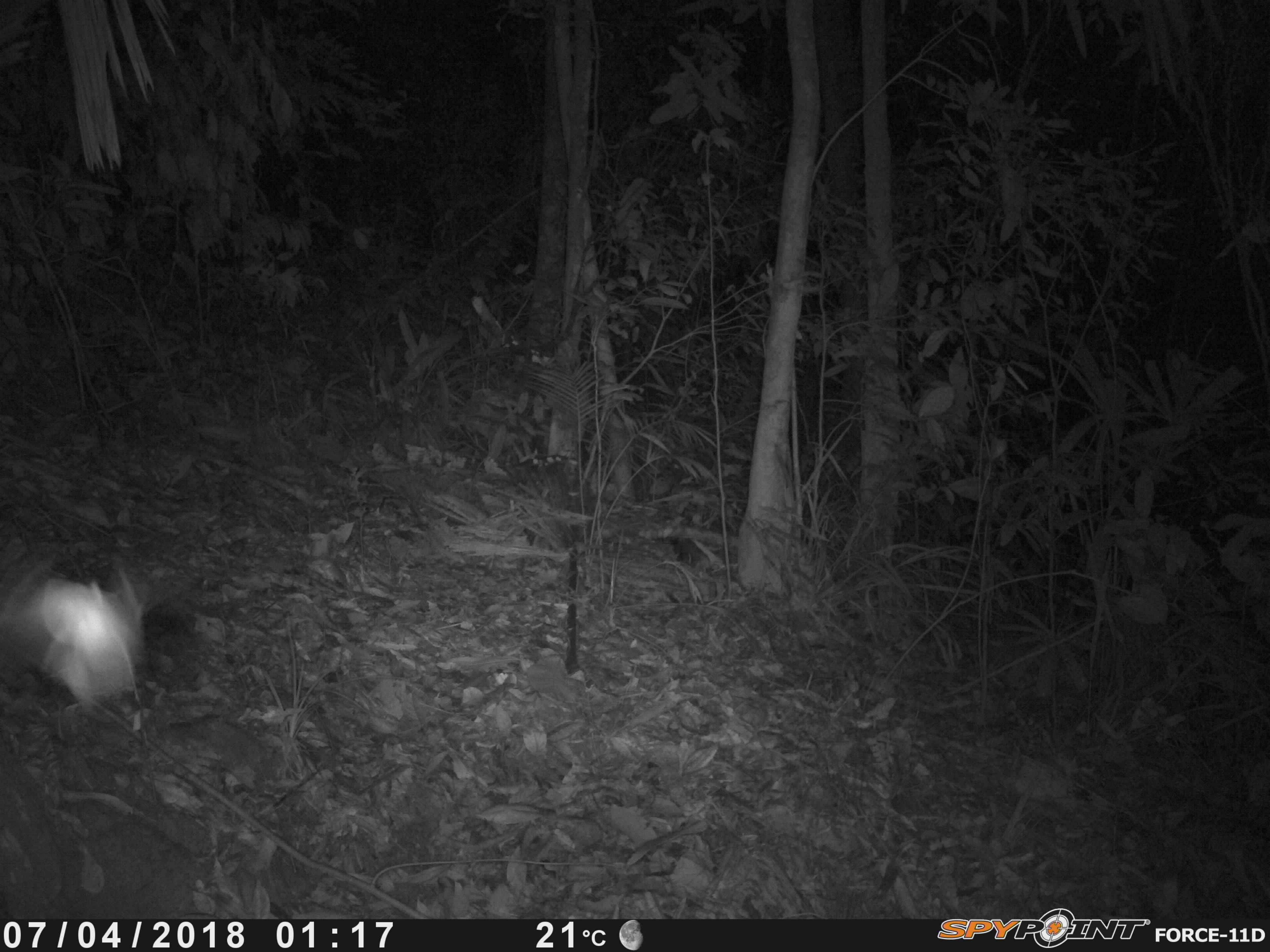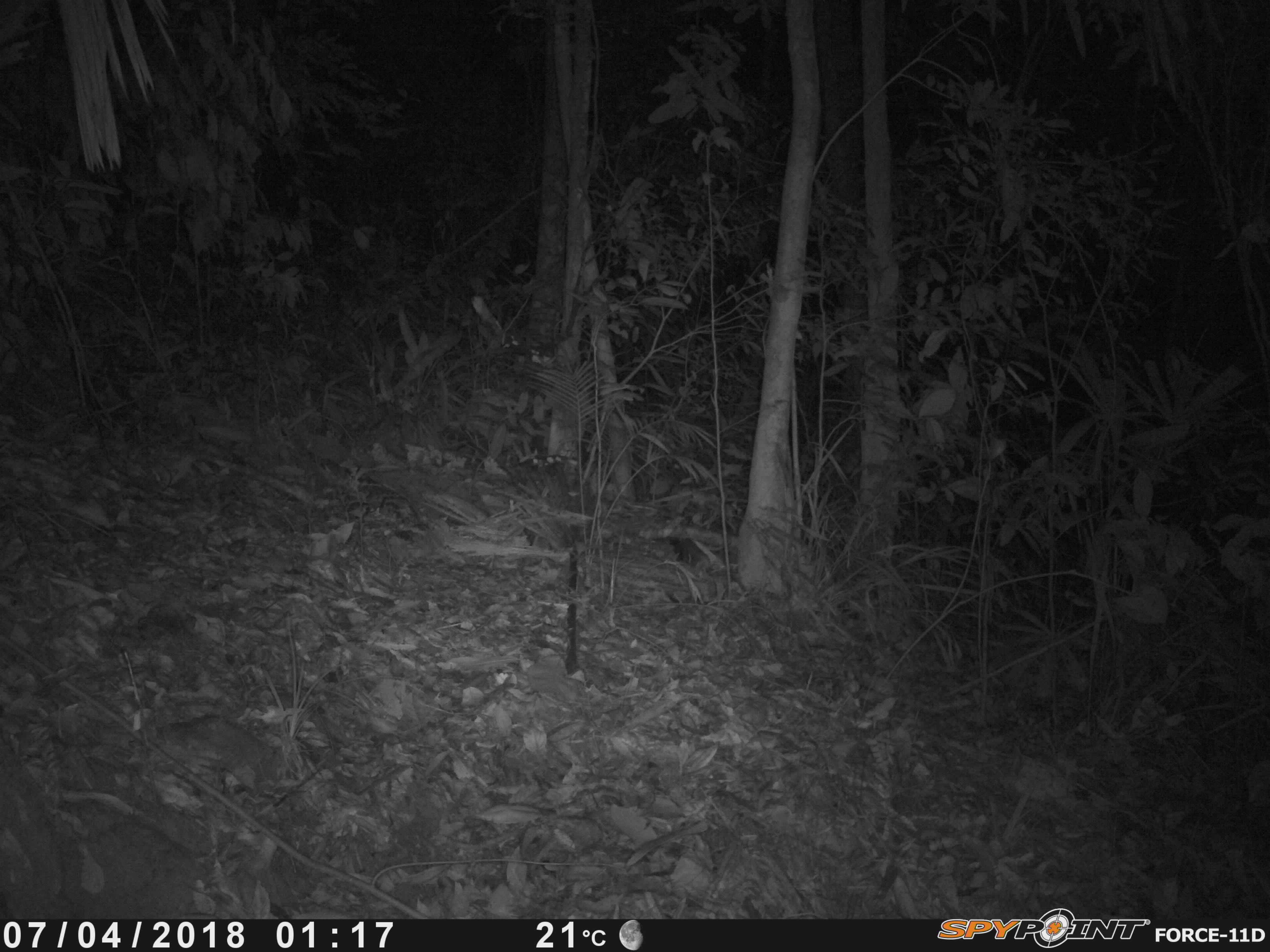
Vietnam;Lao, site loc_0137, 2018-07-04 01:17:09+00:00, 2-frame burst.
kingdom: Animalia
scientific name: Animalia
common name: animal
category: unidentified animal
Unidentified animal (animal) (Animalia). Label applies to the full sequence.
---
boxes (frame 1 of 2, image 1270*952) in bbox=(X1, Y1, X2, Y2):
unidentified animal: bbox=(0, 550, 152, 720)